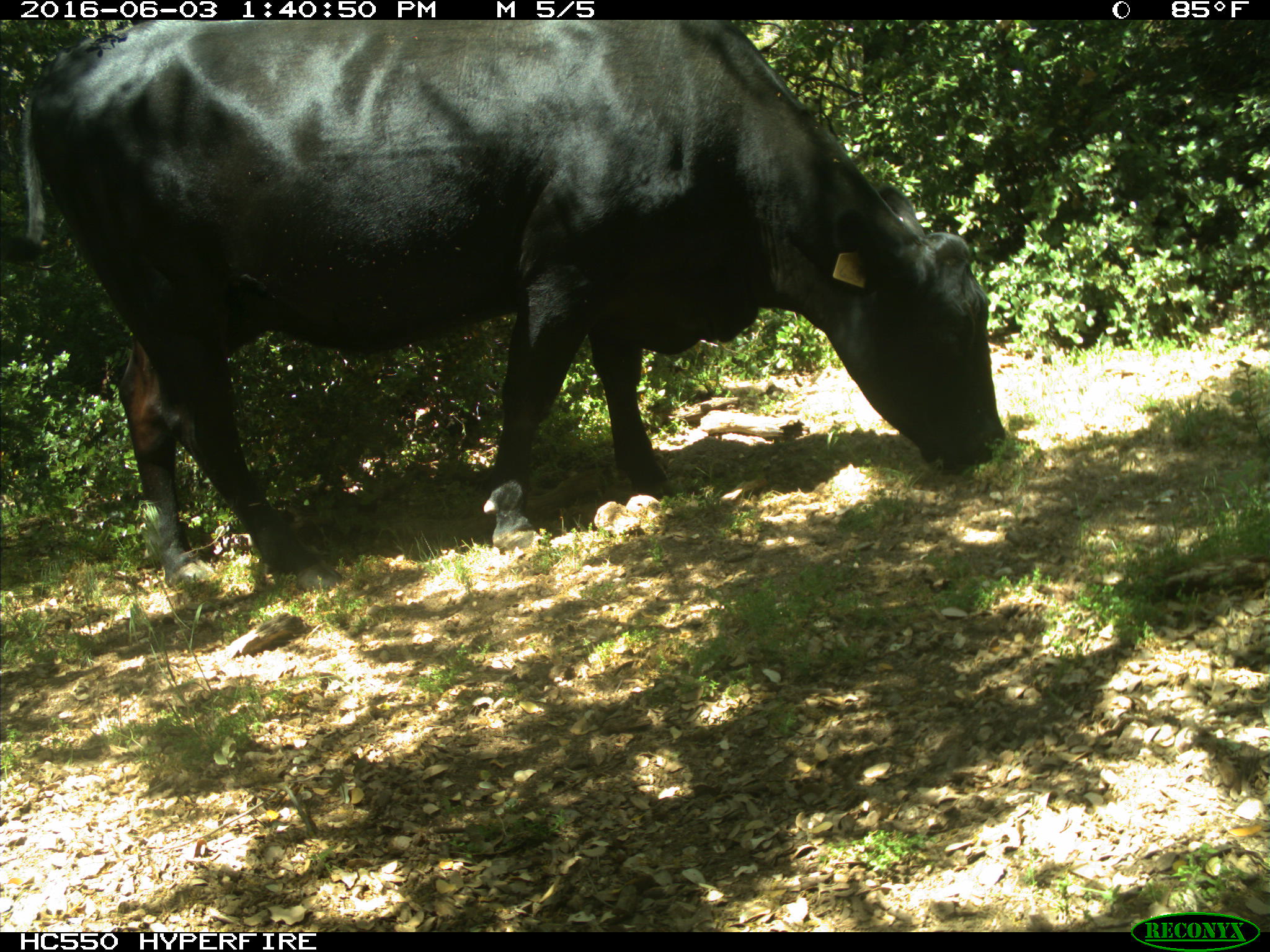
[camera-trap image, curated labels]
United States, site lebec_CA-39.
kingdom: Animalia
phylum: Chordata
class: Mammalia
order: Artiodactyla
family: Bovidae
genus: Bos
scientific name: Bos taurus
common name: domestic cow